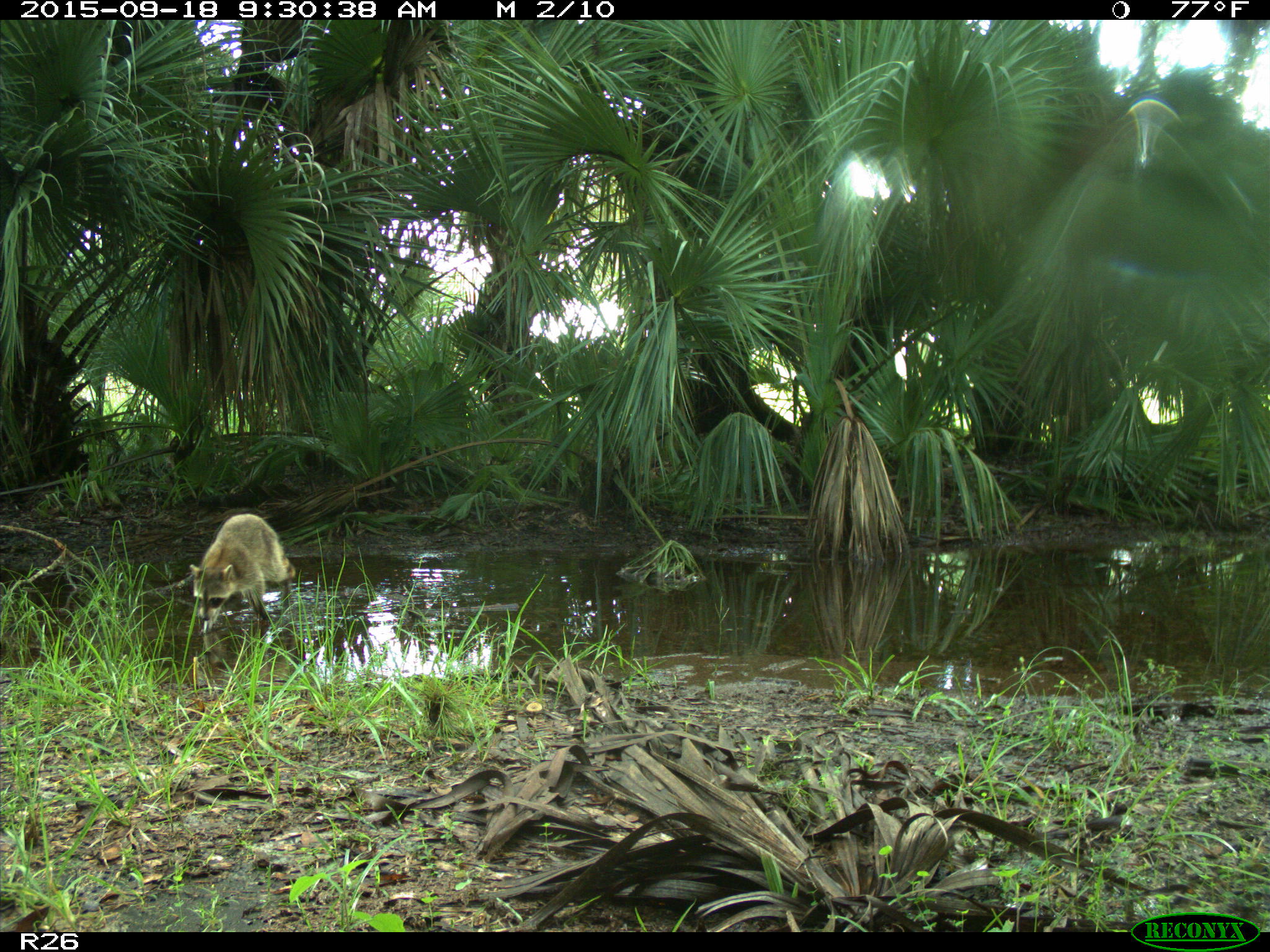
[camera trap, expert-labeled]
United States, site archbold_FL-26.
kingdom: Animalia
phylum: Chordata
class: Mammalia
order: Carnivora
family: Procyonidae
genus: Procyon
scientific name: Procyon lotor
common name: common raccoon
Procyon lotor (common raccoon).